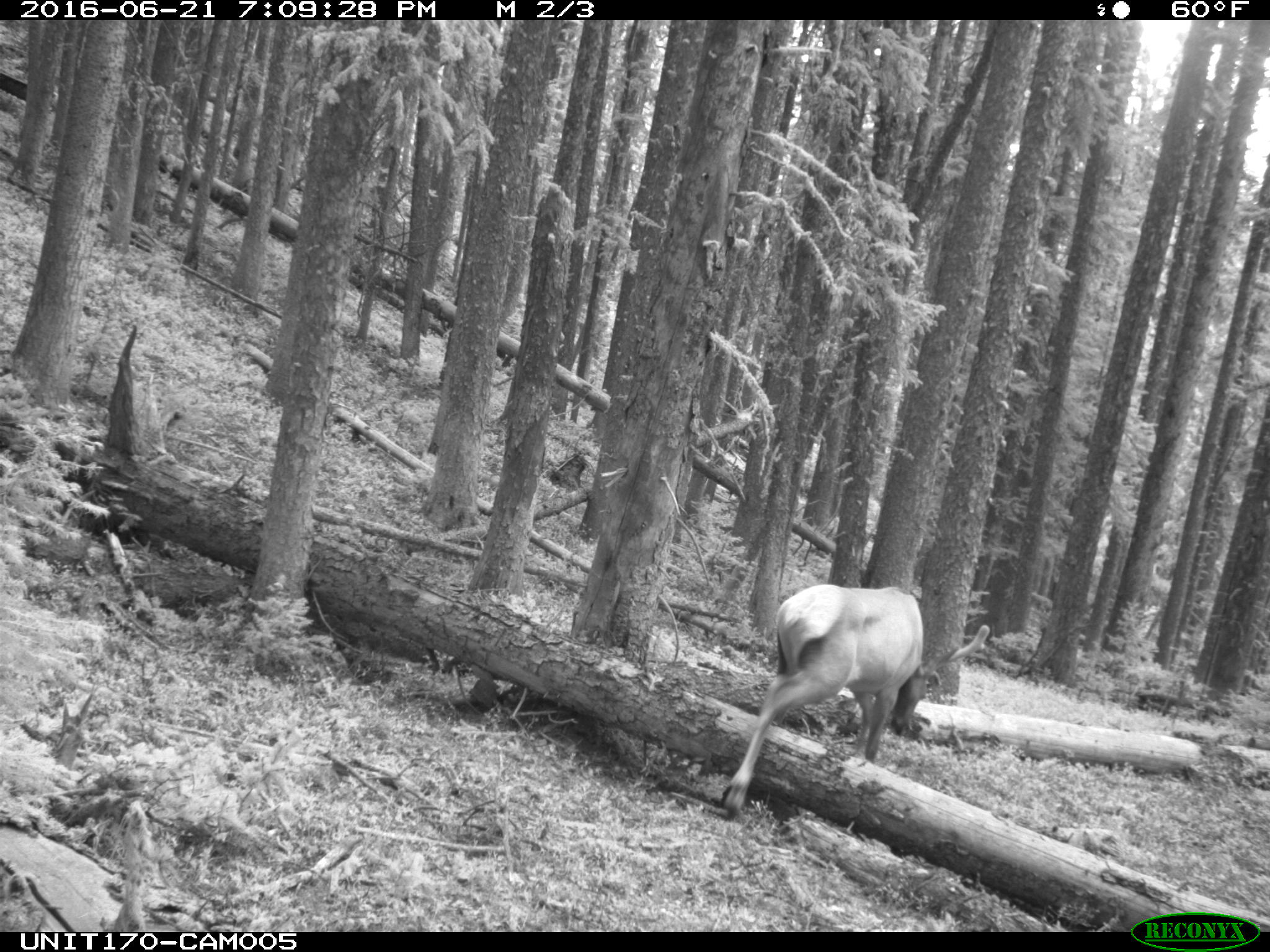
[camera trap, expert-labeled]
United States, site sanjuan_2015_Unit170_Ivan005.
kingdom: Animalia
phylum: Chordata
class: Mammalia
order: Artiodactyla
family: Cervidae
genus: Cervus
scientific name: Cervus elaphus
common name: red deer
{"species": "Cervus elaphus (red deer)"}